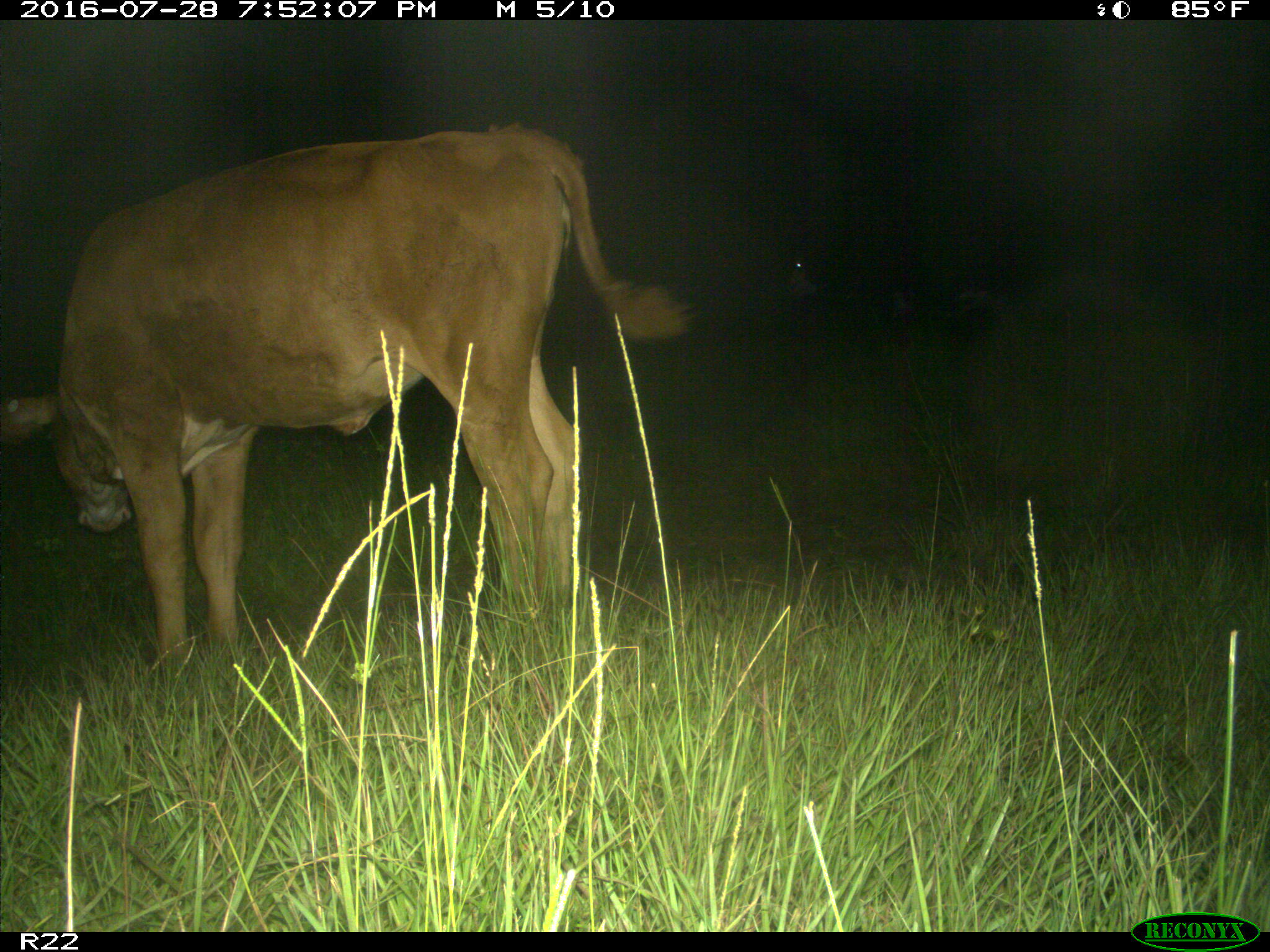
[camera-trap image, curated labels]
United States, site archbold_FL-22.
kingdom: Animalia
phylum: Chordata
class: Mammalia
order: Artiodactyla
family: Bovidae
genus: Bos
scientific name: Bos taurus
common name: domestic cow